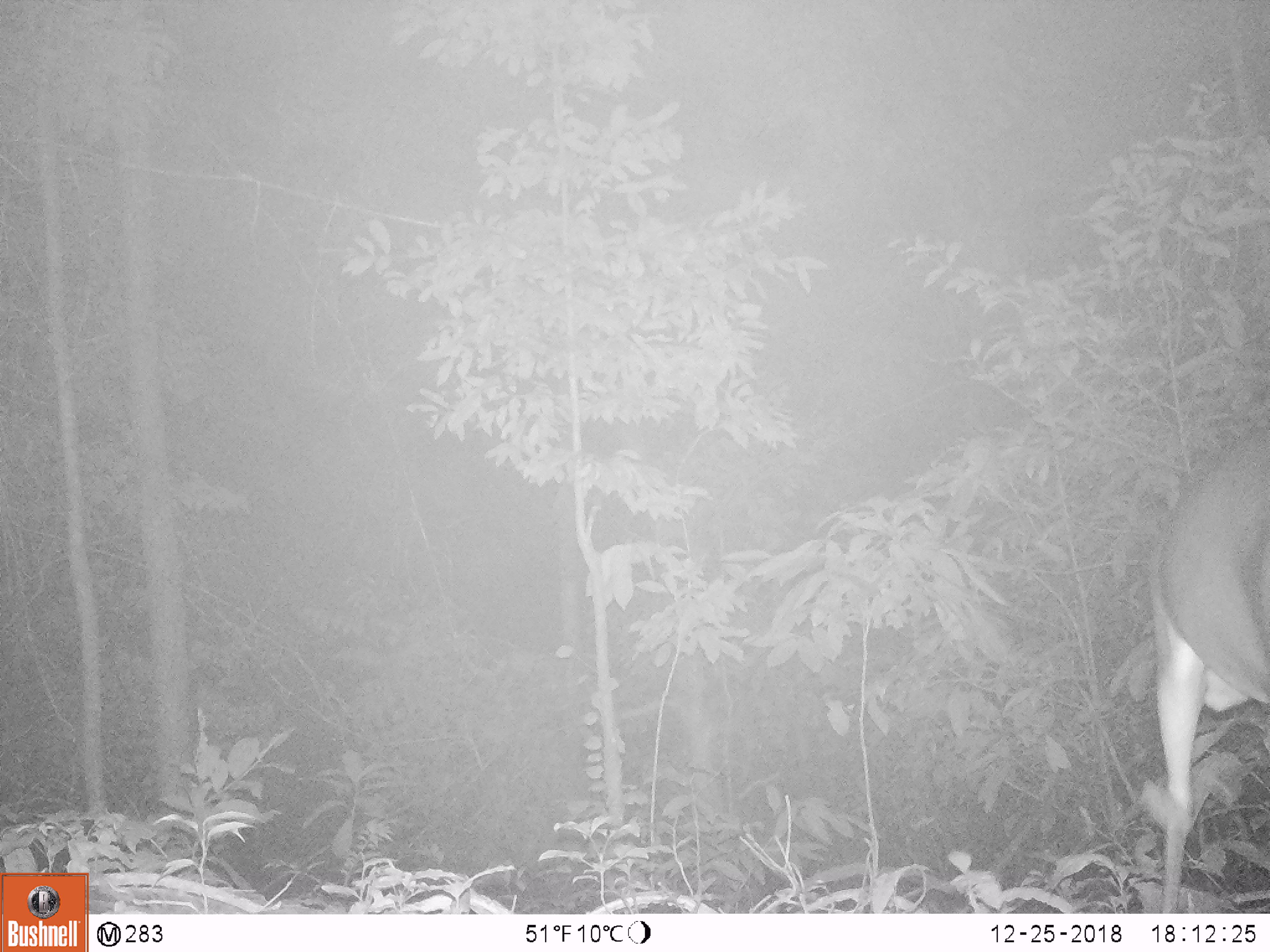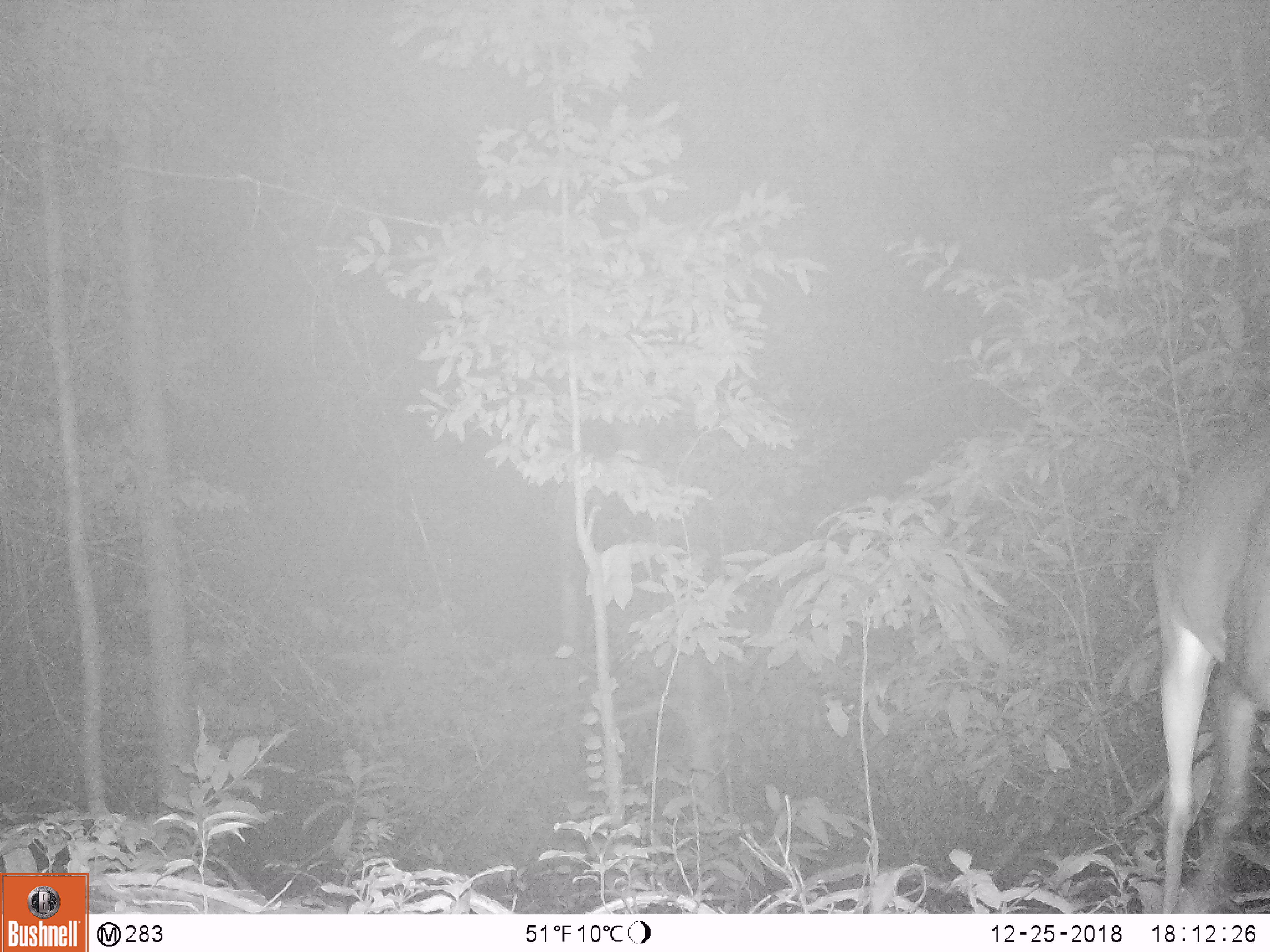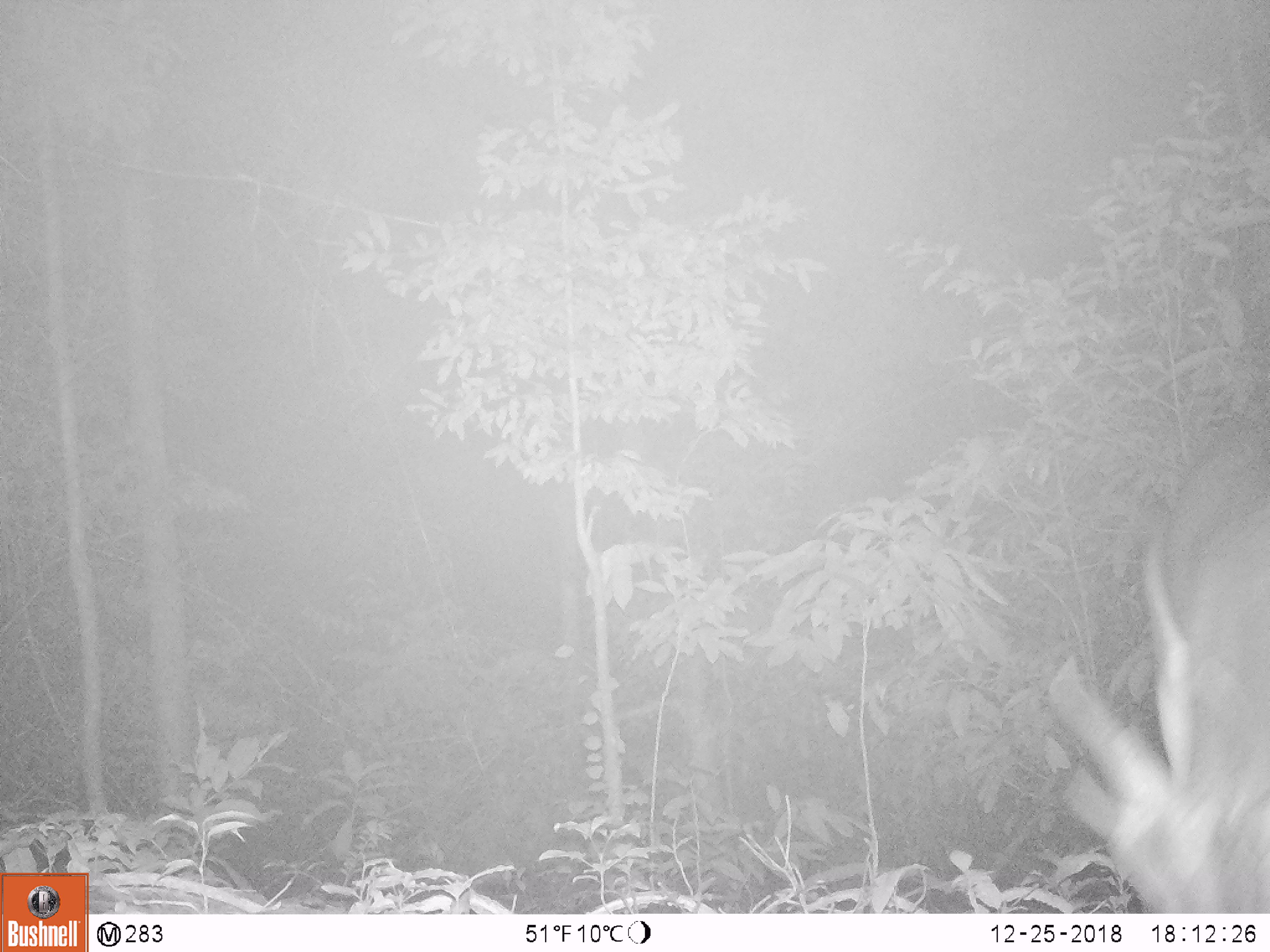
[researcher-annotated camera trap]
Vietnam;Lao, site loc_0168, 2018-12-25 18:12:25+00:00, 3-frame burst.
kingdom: Animalia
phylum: Chordata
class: Mammalia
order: Artiodactyla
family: Cervidae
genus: Muntiacus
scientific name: Muntiacus vuquangensis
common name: large-antlered muntjac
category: large antlered muntjac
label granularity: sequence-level